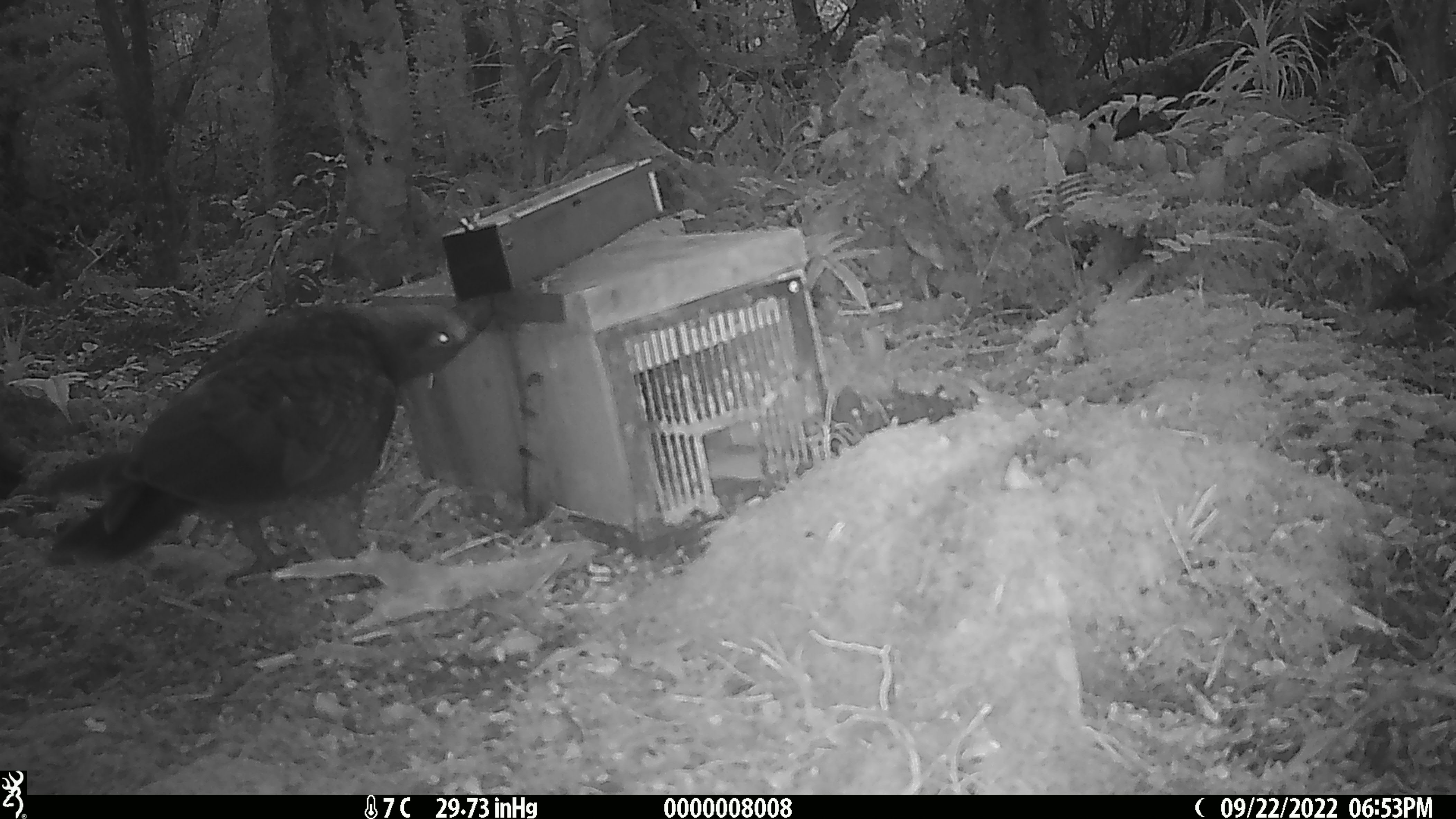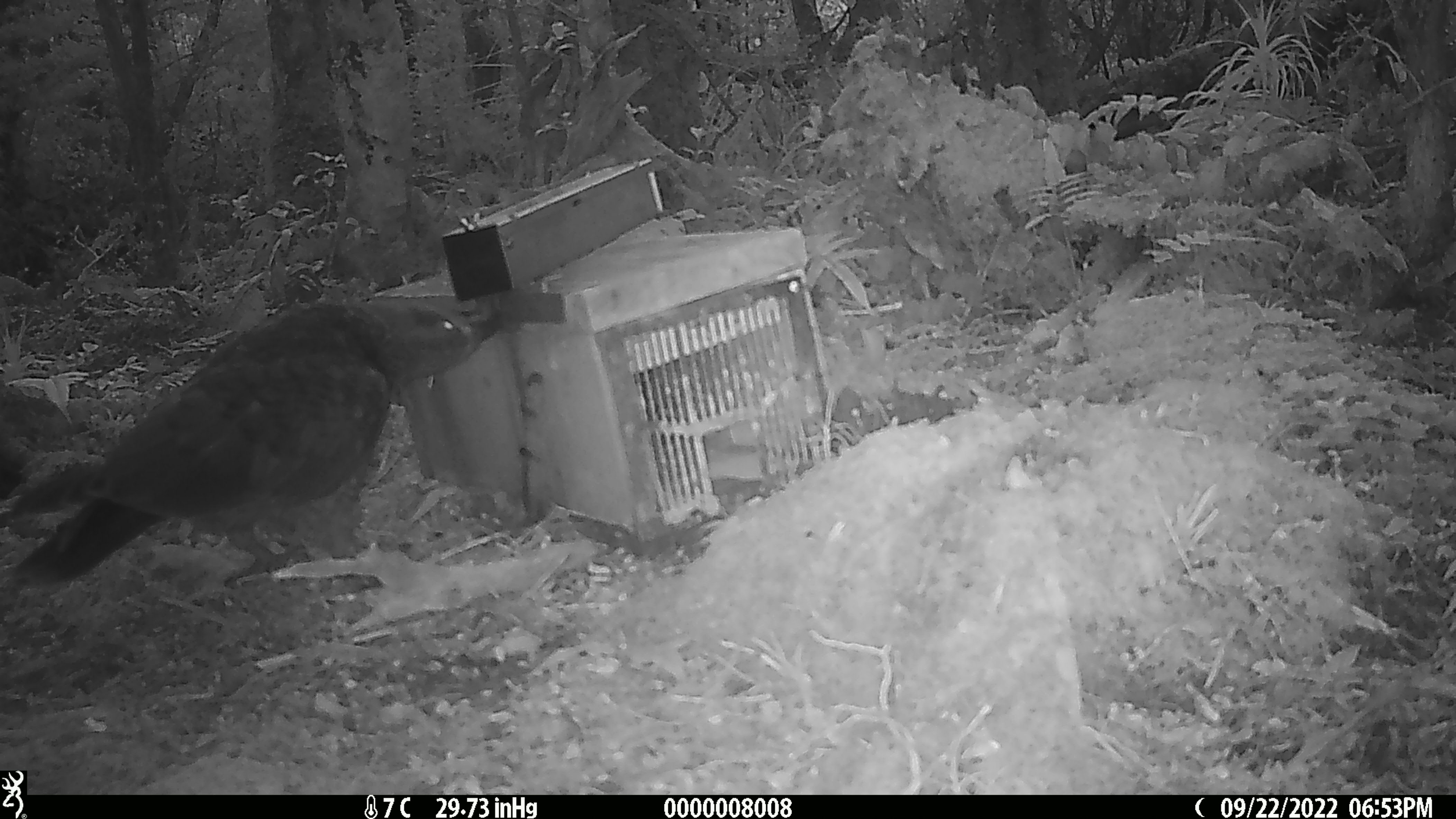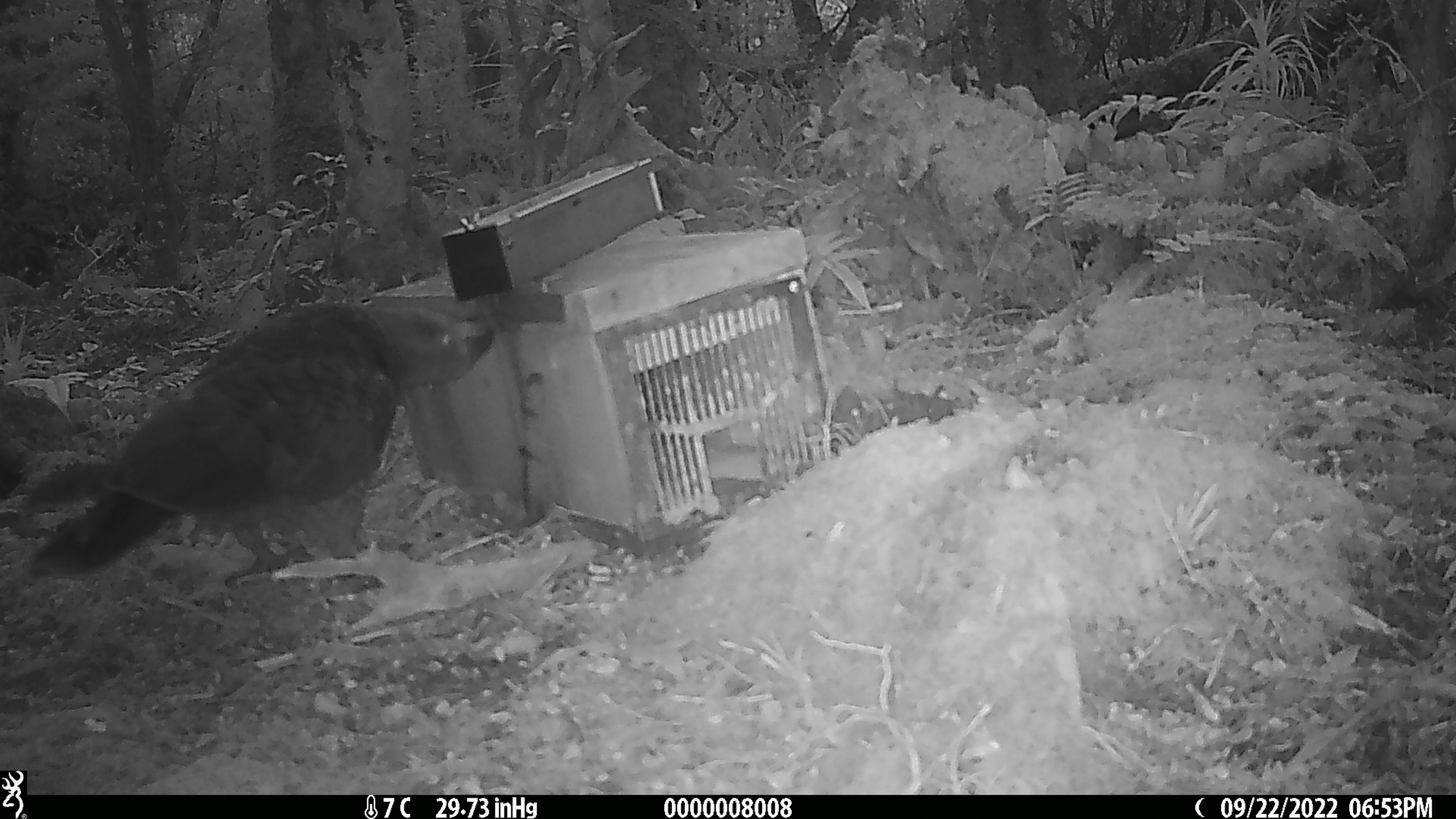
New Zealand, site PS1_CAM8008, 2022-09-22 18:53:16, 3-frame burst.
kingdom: Animalia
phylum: Chordata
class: Aves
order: Psittaciformes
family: Strigopidae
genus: Nestor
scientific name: Nestor notabilis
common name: kea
Kea (Nestor notabilis).